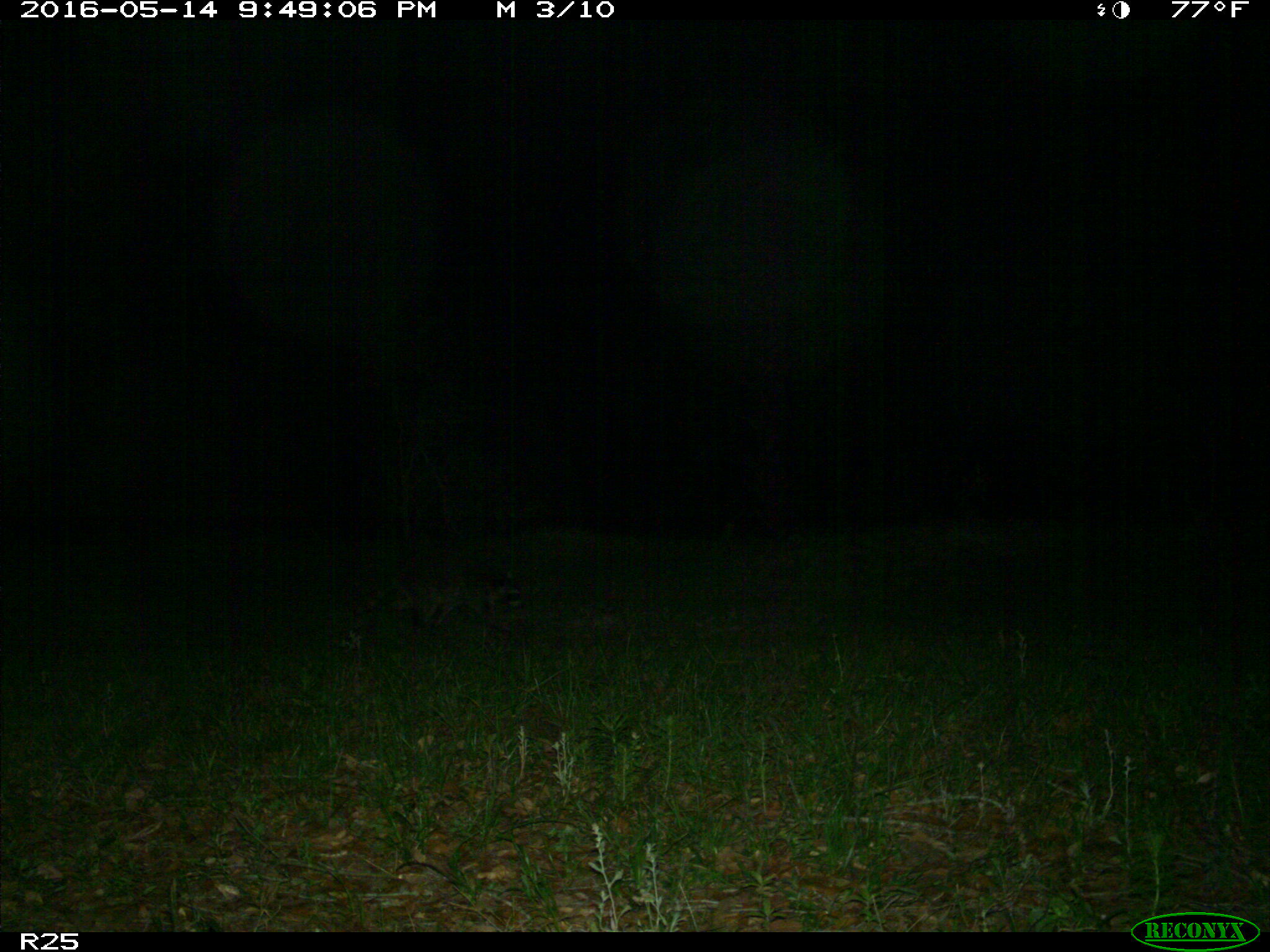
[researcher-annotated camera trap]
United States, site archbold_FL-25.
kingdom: Animalia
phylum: Chordata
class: Mammalia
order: Carnivora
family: Procyonidae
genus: Procyon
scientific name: Procyon lotor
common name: common raccoon